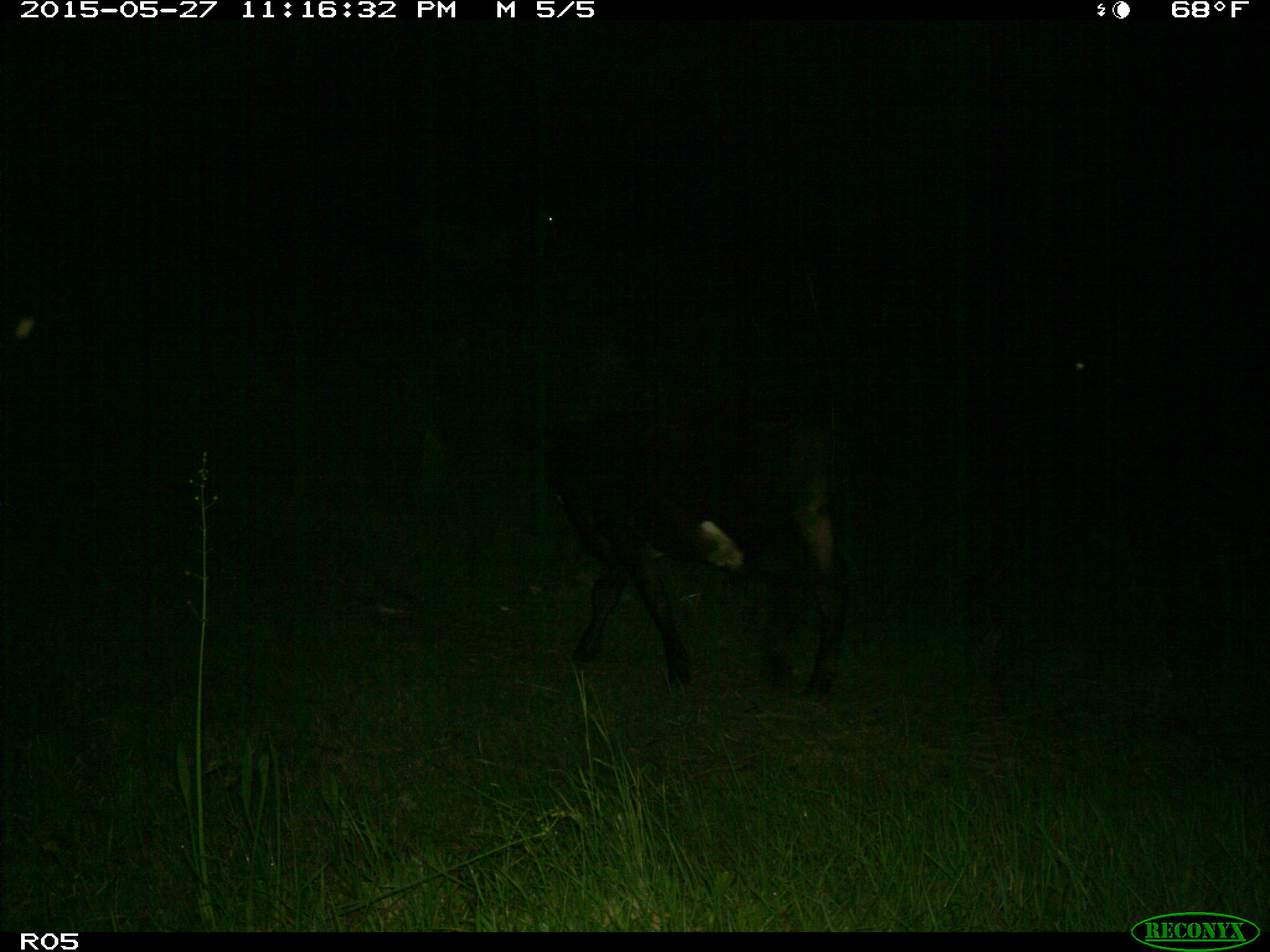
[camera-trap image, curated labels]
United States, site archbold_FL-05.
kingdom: Animalia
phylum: Chordata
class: Mammalia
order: Artiodactyla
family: Bovidae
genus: Bos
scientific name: Bos taurus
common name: domestic cow